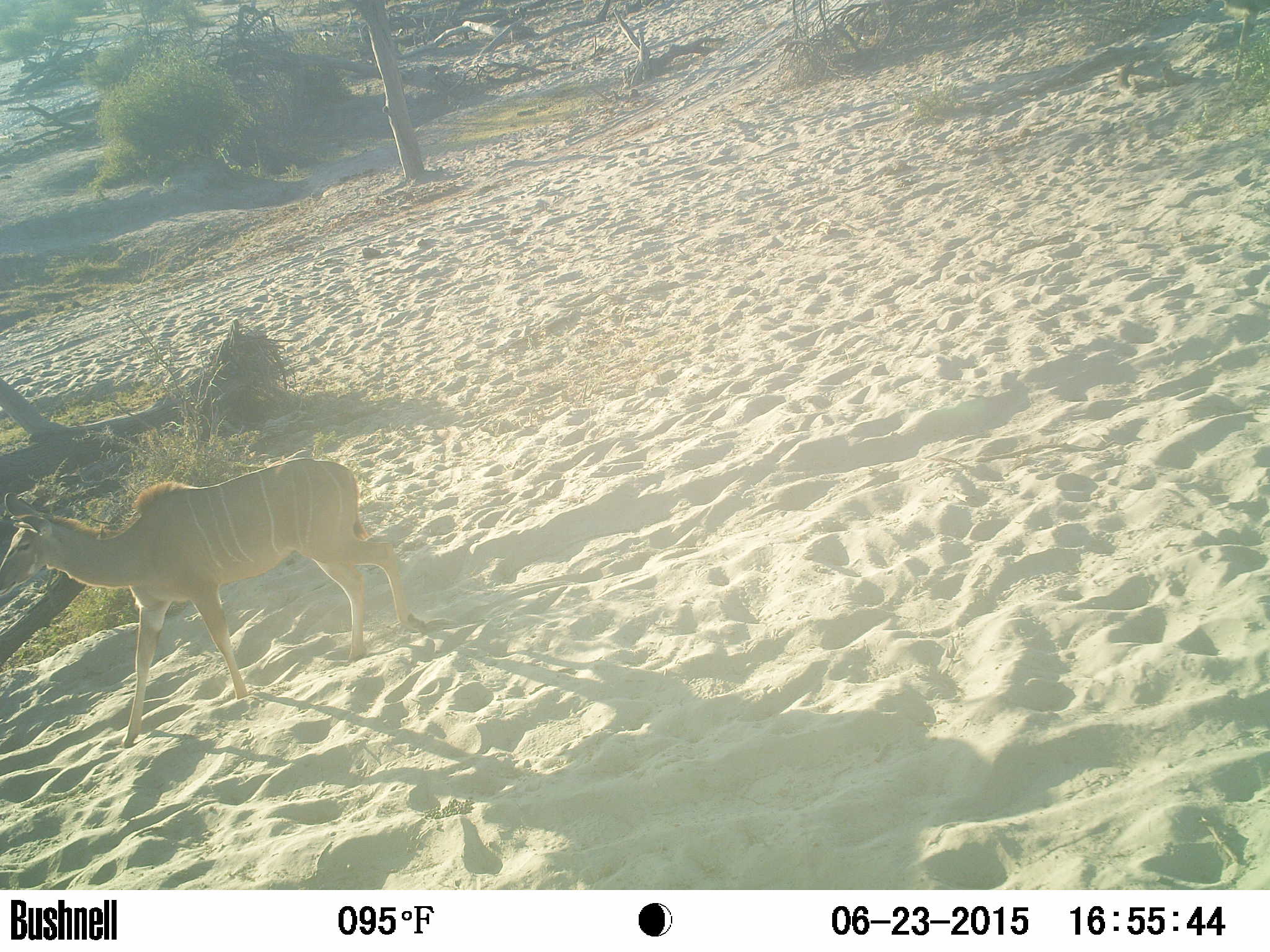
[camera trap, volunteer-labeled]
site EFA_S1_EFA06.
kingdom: Animalia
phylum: Chordata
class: Mammalia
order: Artiodactyla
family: Bovidae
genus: Aepyceros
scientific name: Aepyceros melampus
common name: impala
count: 1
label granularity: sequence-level